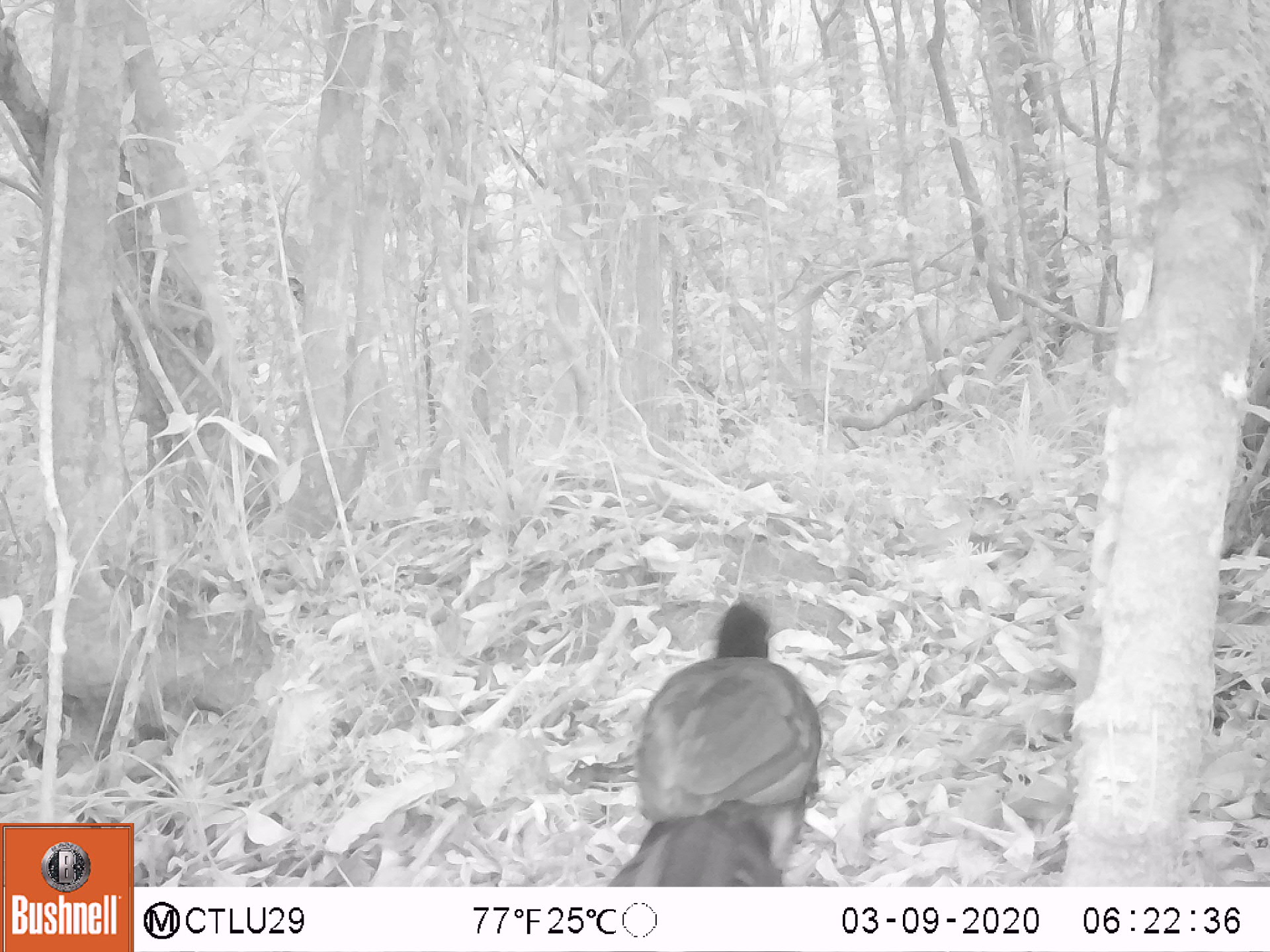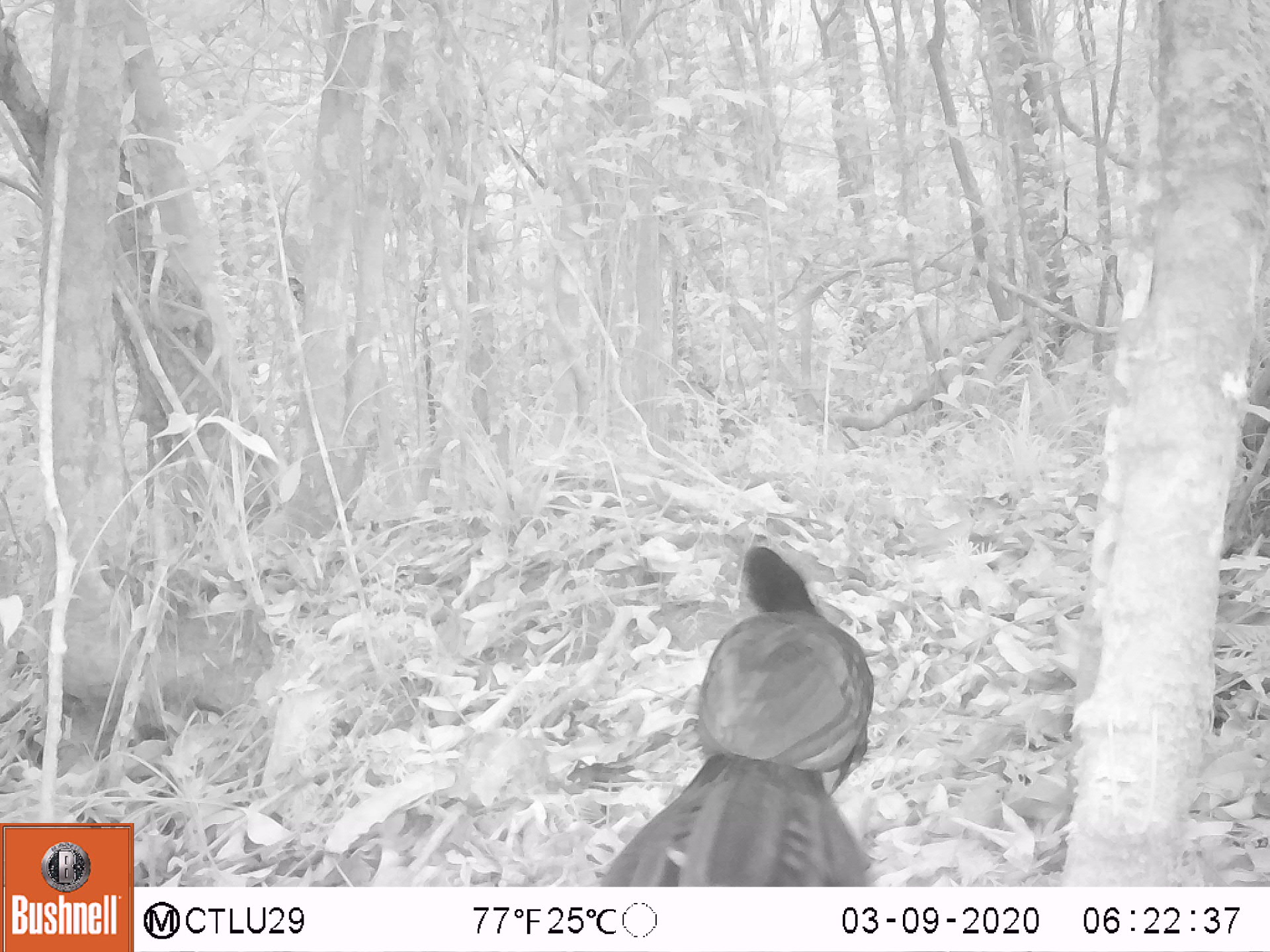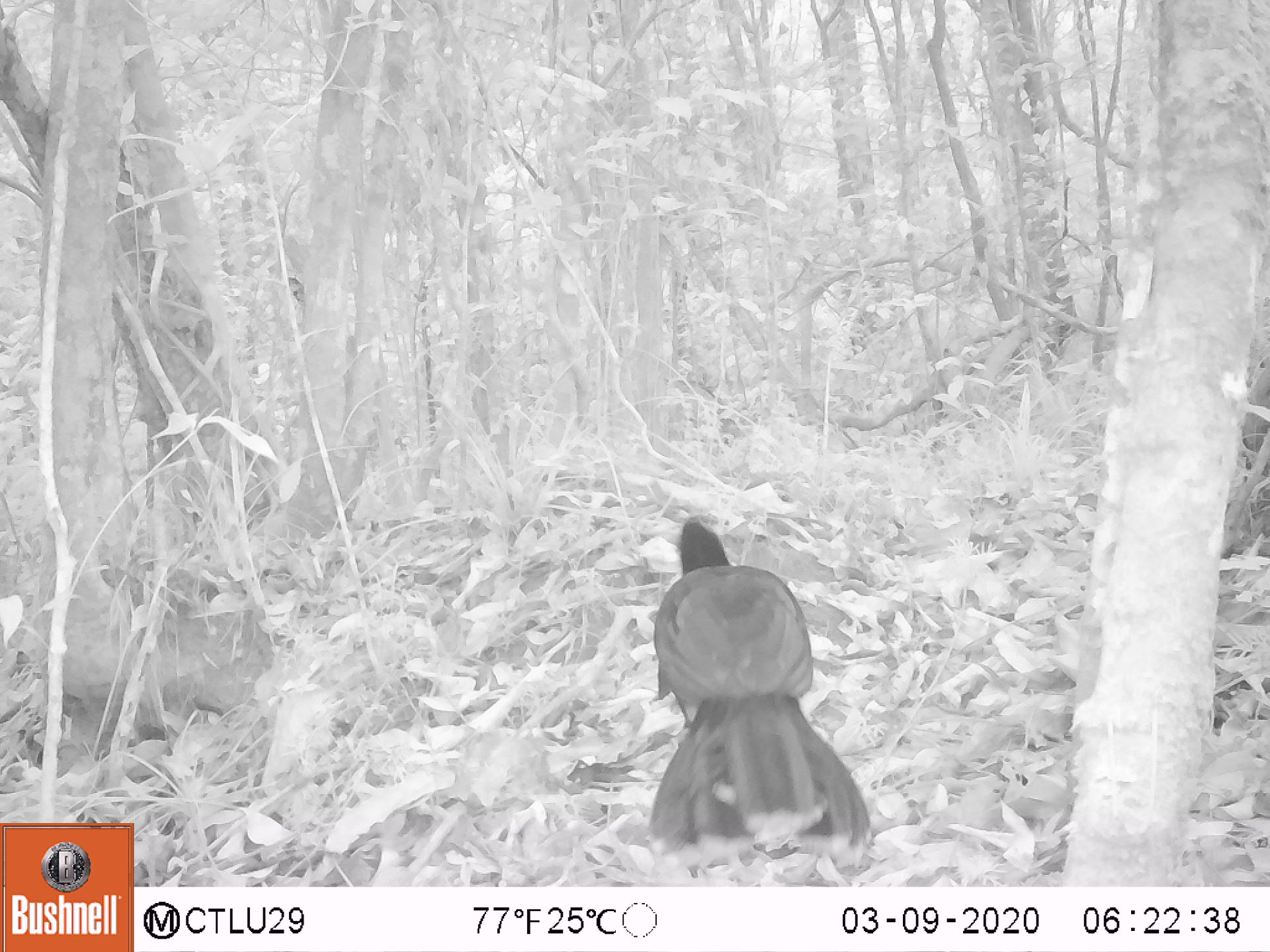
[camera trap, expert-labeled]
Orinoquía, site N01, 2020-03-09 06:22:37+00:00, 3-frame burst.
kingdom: Animalia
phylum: Chordata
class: Aves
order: Galliformes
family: Cracidae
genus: Mitu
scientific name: Mitu salvini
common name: salvin's currasow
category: salvins curassow